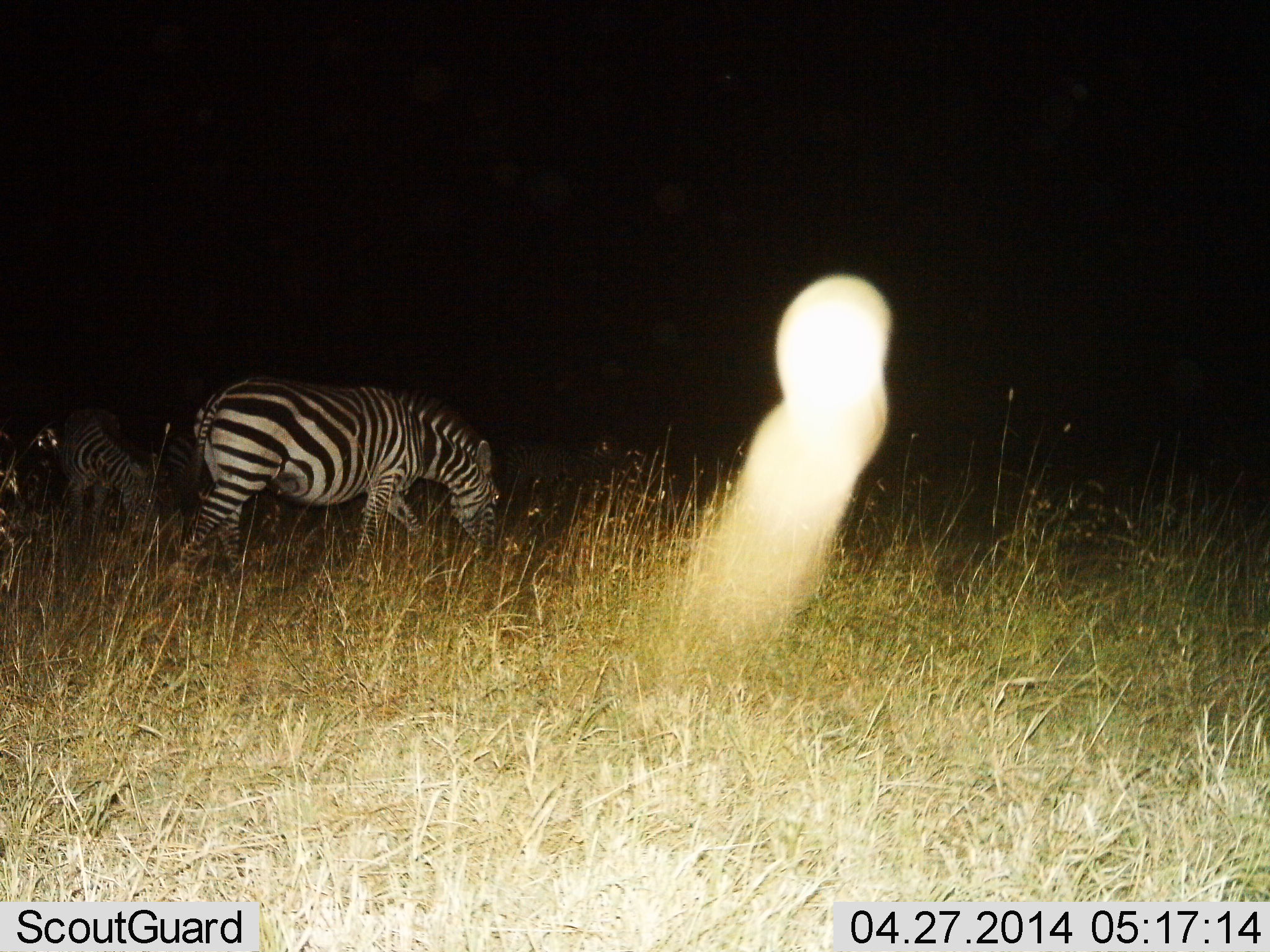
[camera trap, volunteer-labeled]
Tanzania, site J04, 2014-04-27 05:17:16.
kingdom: Animalia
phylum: Chordata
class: Mammalia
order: Perissodactyla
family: Equidae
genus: Equus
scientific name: Equus quagga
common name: plains zebra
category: zebra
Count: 3.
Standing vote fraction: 10%.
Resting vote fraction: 0%.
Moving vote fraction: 10%.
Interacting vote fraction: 0%.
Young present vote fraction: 0%.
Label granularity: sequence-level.